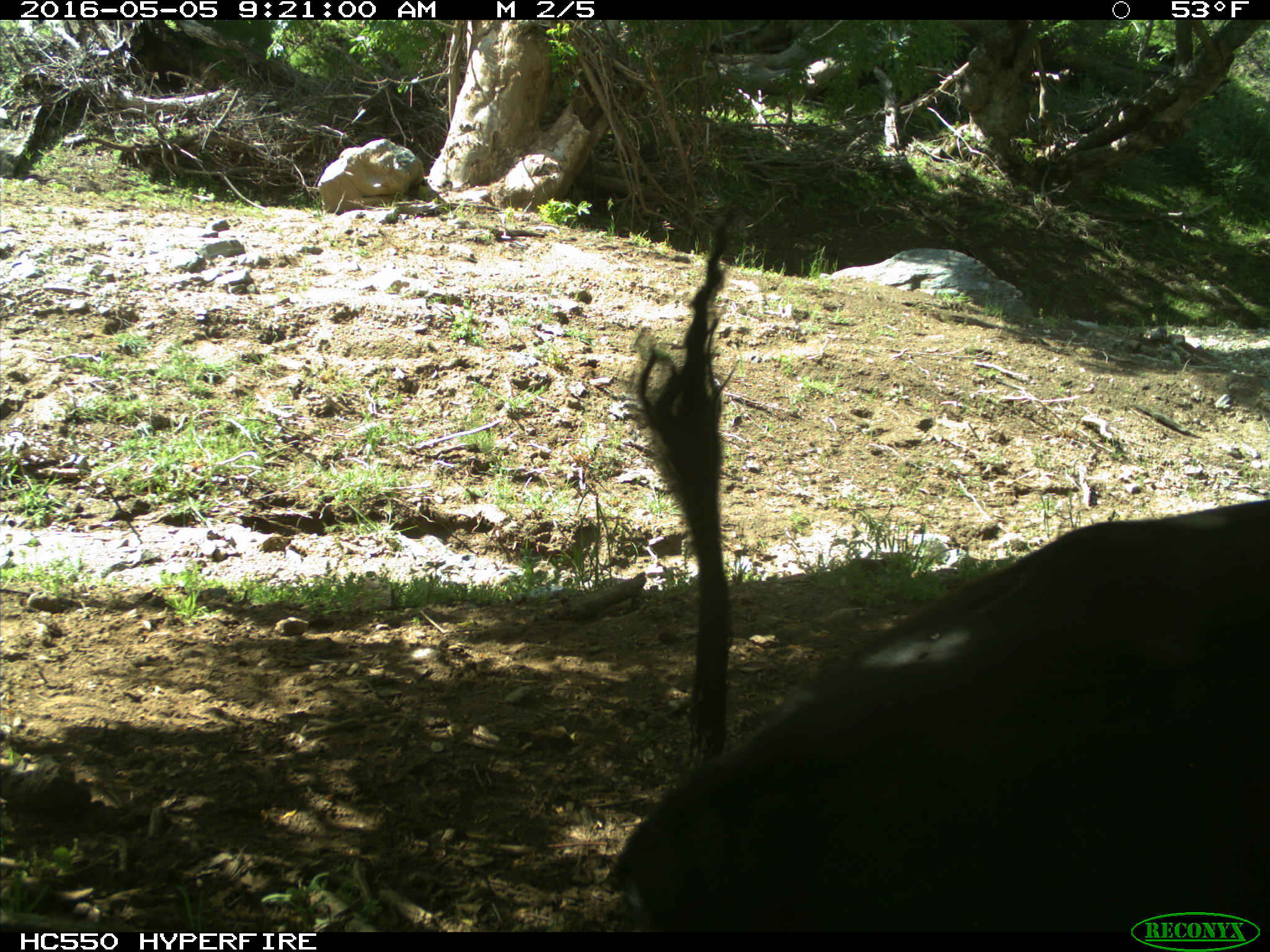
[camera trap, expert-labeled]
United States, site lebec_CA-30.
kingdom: Animalia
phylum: Chordata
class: Mammalia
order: Artiodactyla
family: Bovidae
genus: Bos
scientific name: Bos taurus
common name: domestic cow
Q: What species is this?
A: Bos taurus (domestic cow).